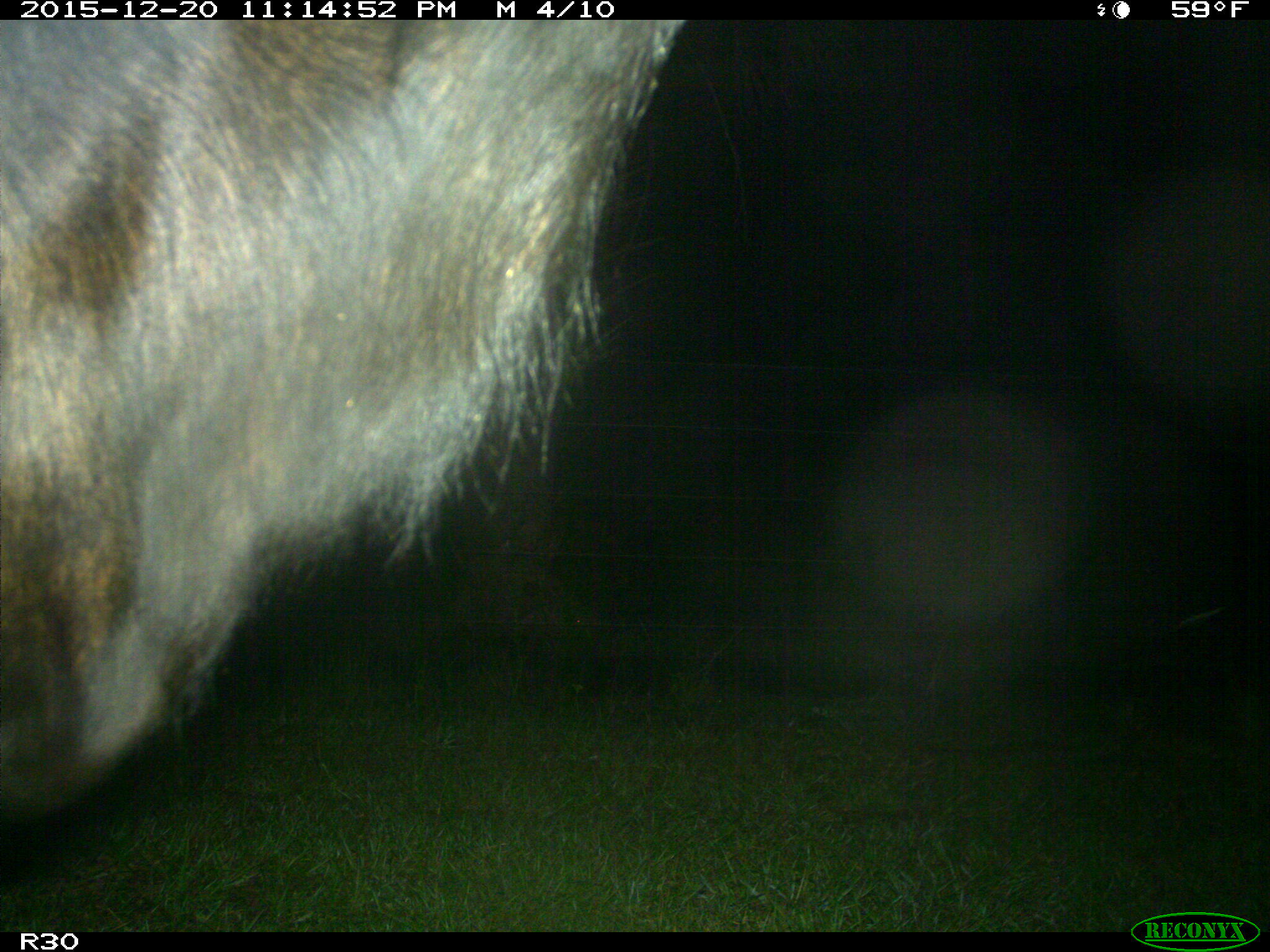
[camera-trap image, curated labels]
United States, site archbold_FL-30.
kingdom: Animalia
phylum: Chordata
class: Mammalia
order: Artiodactyla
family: Bovidae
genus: Bos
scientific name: Bos taurus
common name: domestic cow